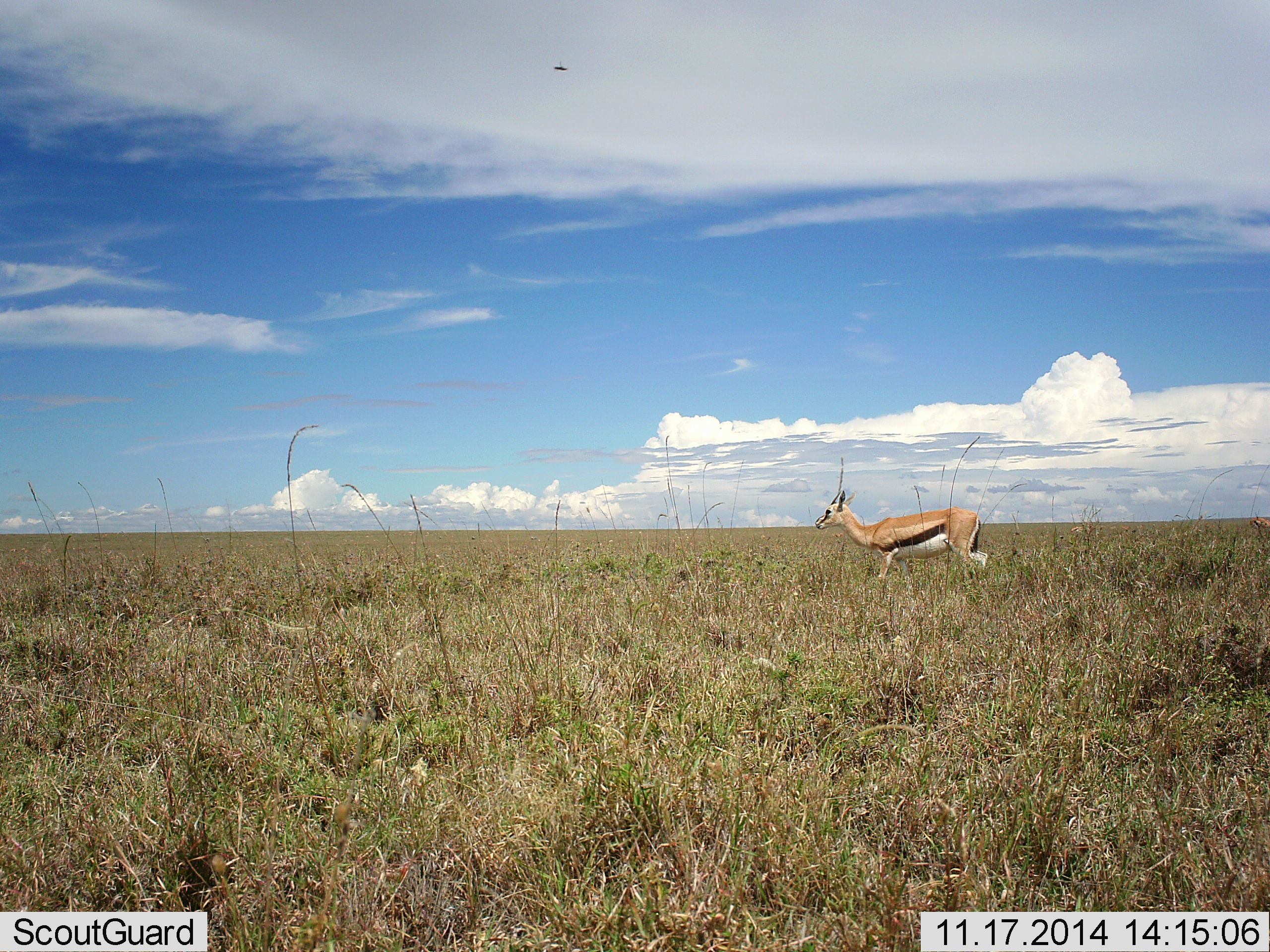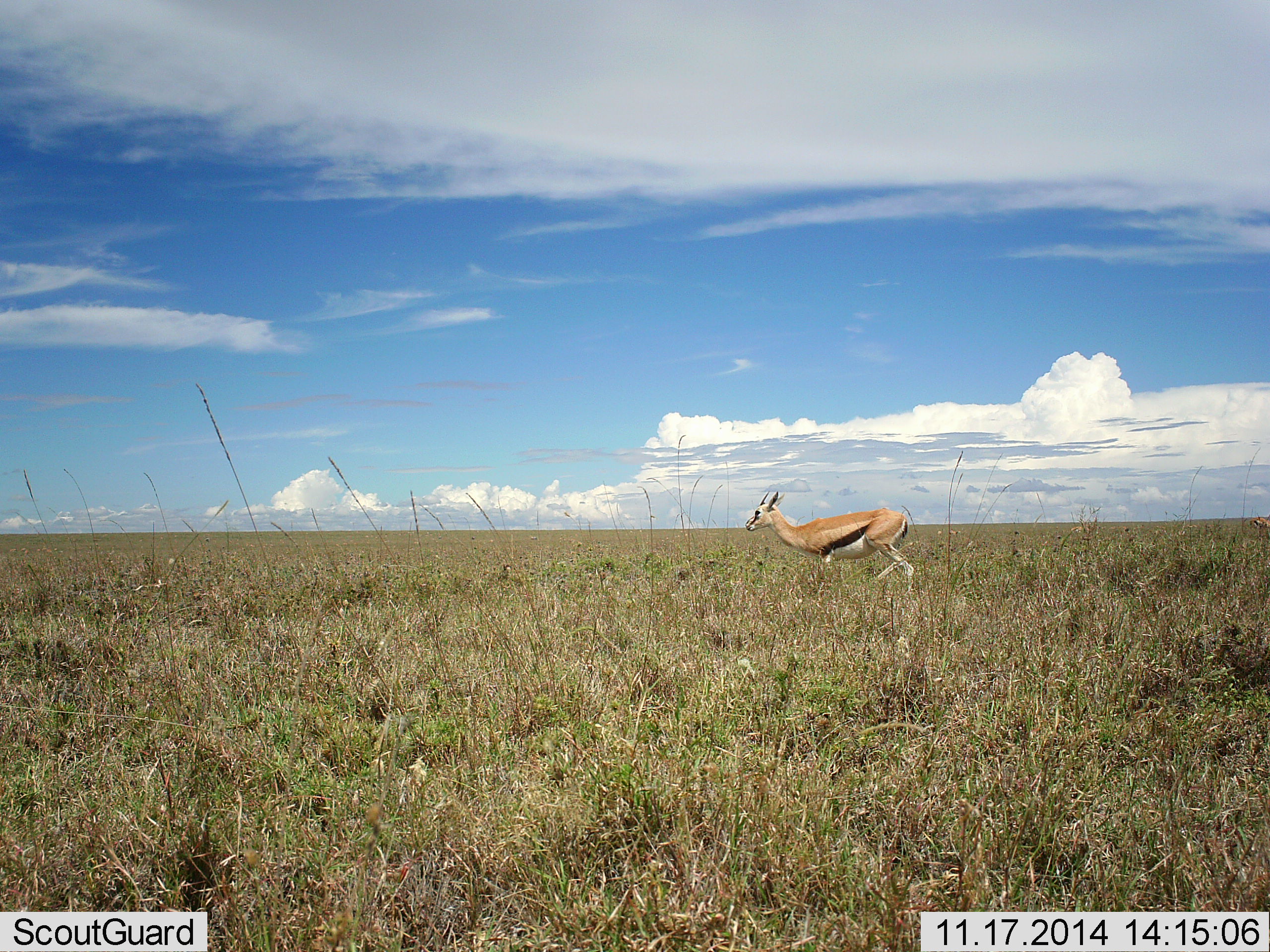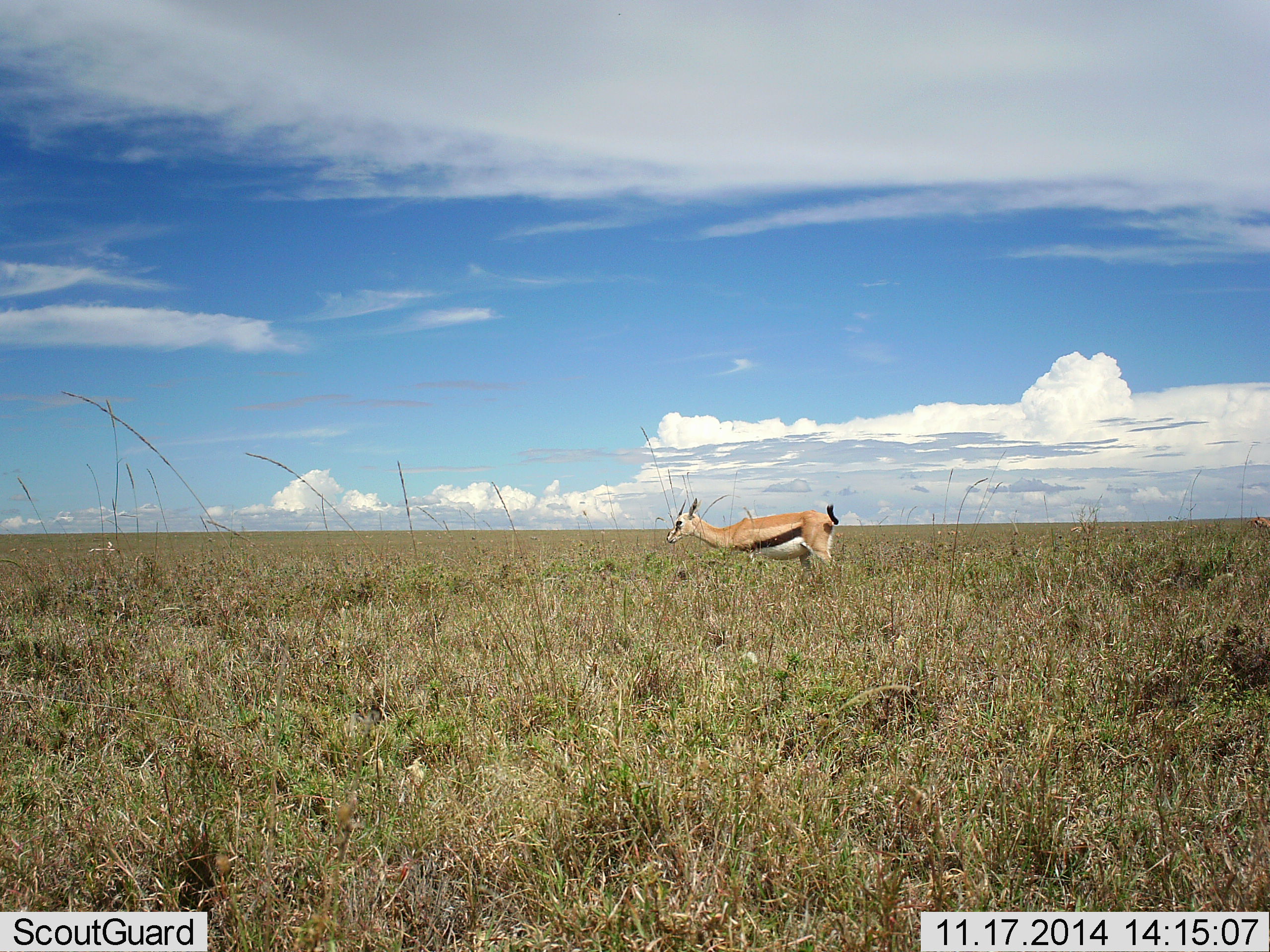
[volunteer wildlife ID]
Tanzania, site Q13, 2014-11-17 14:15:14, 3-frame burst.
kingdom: Animalia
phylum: Chordata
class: Mammalia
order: Artiodactyla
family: Bovidae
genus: Eudorcas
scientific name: Eudorcas thomsonii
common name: thomson's gazelle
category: gazellethomsons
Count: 1.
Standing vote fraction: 8%.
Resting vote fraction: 0%.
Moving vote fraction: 92%.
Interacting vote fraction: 0%.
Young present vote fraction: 0%.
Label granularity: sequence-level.